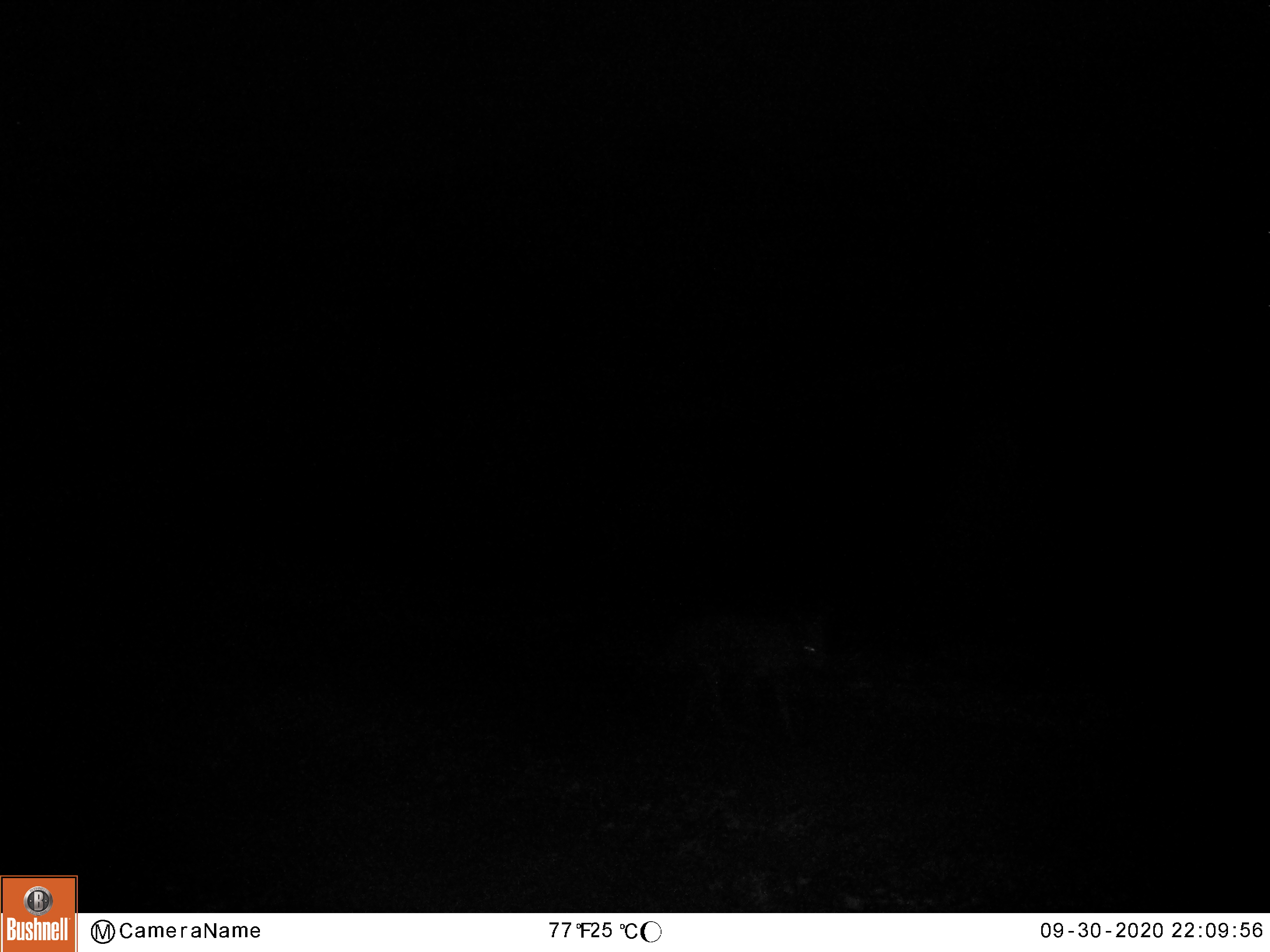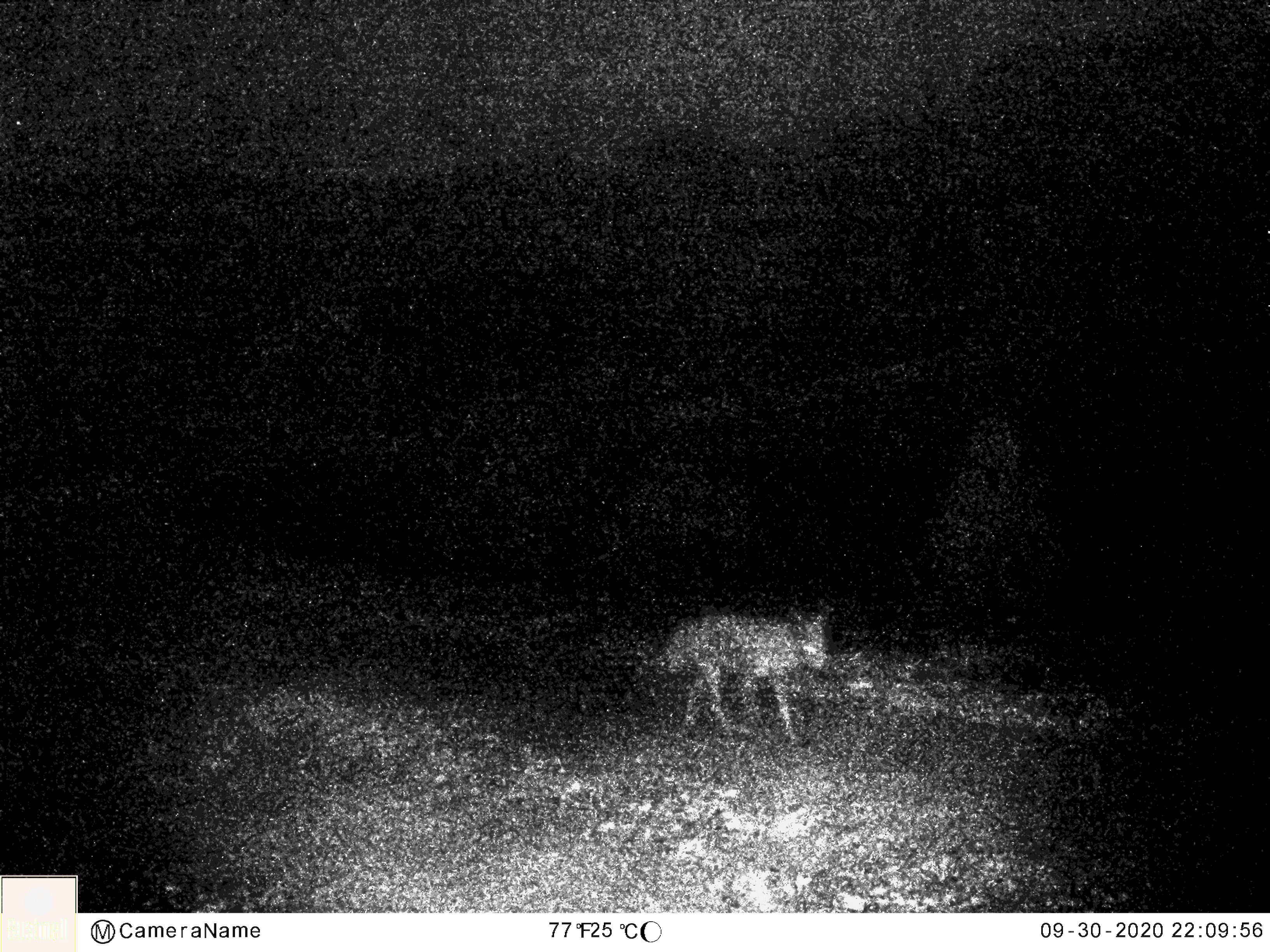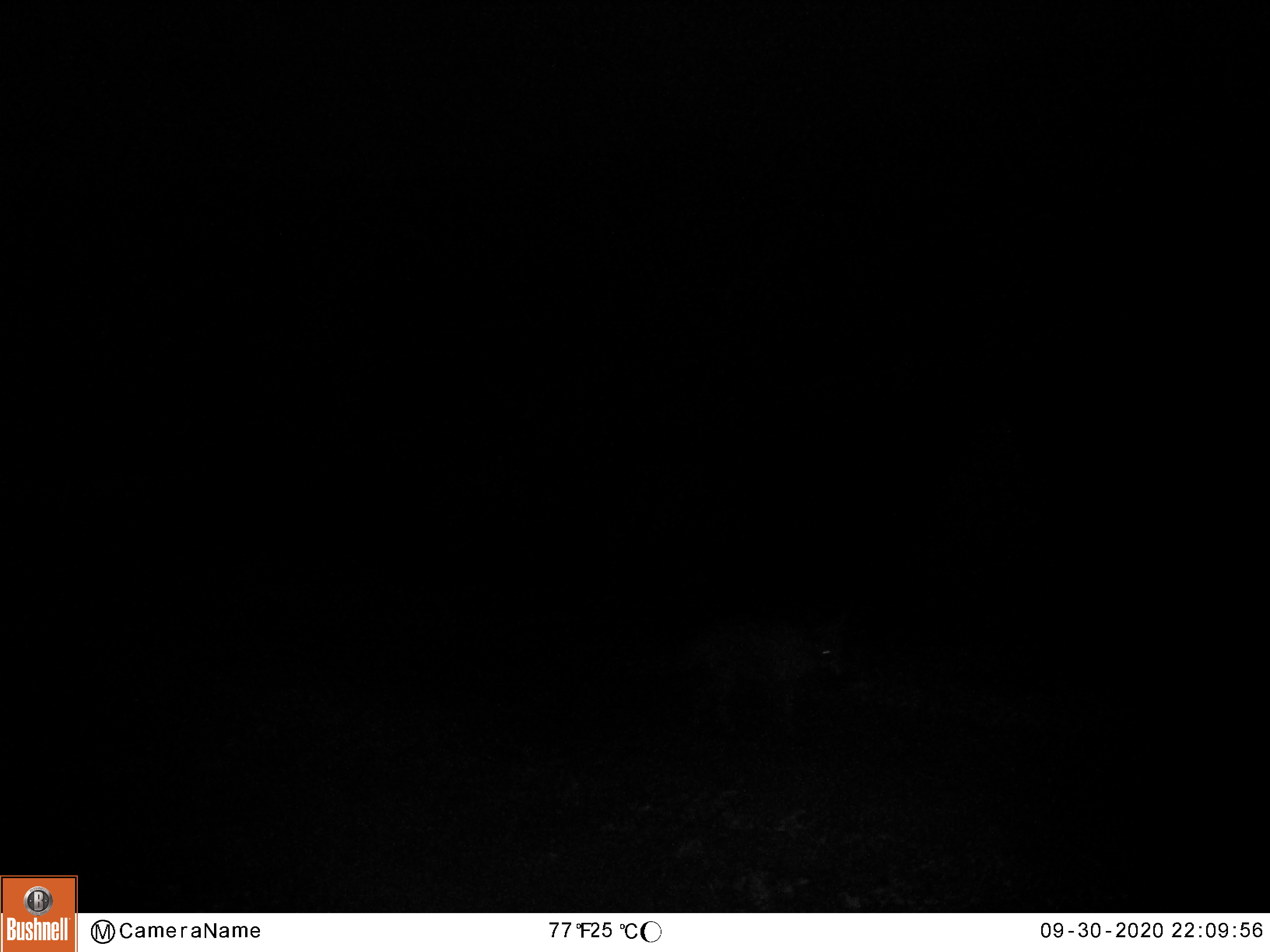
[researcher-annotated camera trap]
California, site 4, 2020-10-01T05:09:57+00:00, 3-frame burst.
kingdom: Animalia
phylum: Chordata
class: Mammalia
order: Carnivora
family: Canidae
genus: Canis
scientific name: Canis latrans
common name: coyote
Coyote (Canis latrans).